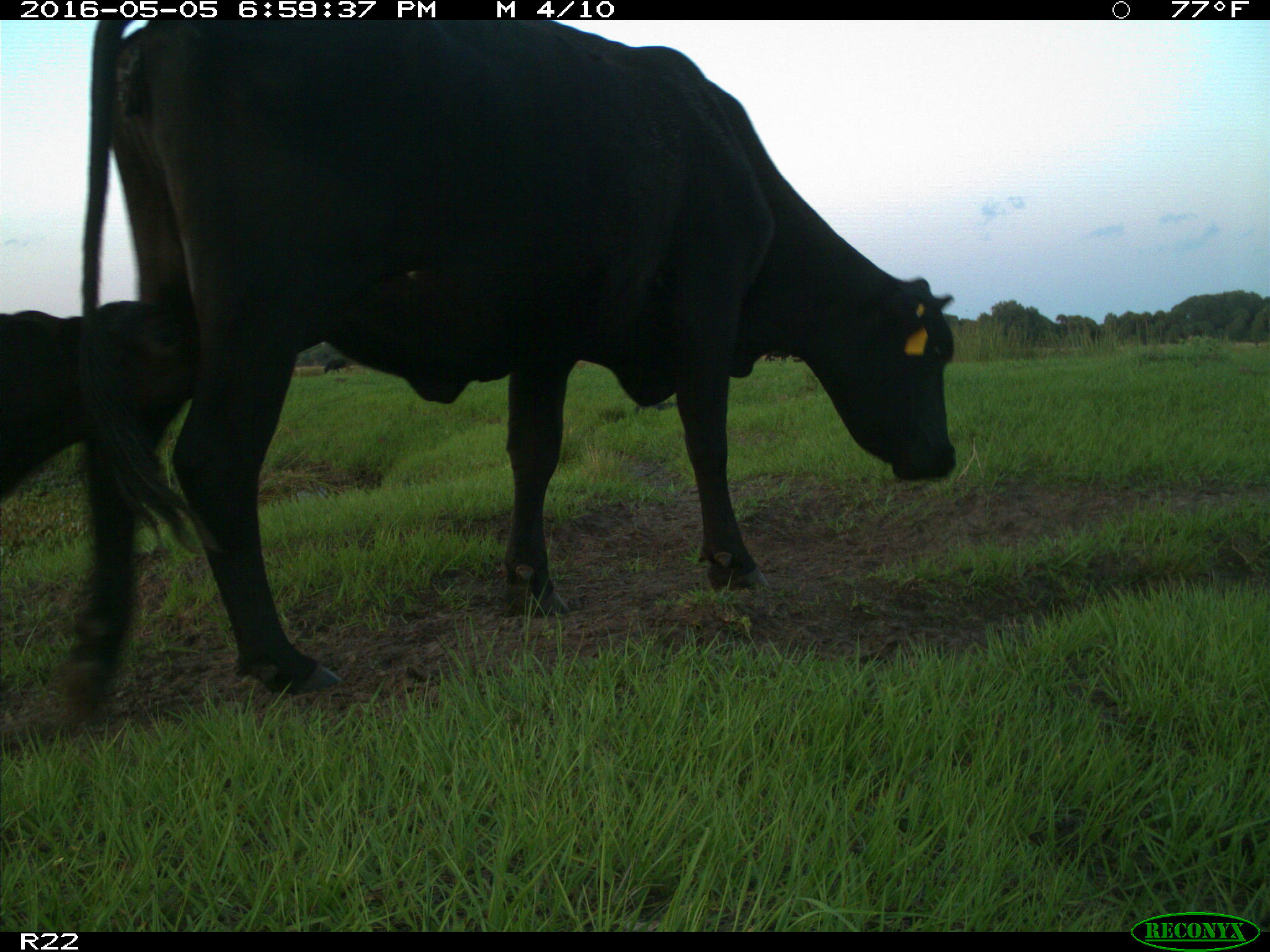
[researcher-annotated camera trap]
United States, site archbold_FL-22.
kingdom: Animalia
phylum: Chordata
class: Mammalia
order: Artiodactyla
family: Bovidae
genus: Bos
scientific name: Bos taurus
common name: domestic cow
Bos taurus (domestic cow).